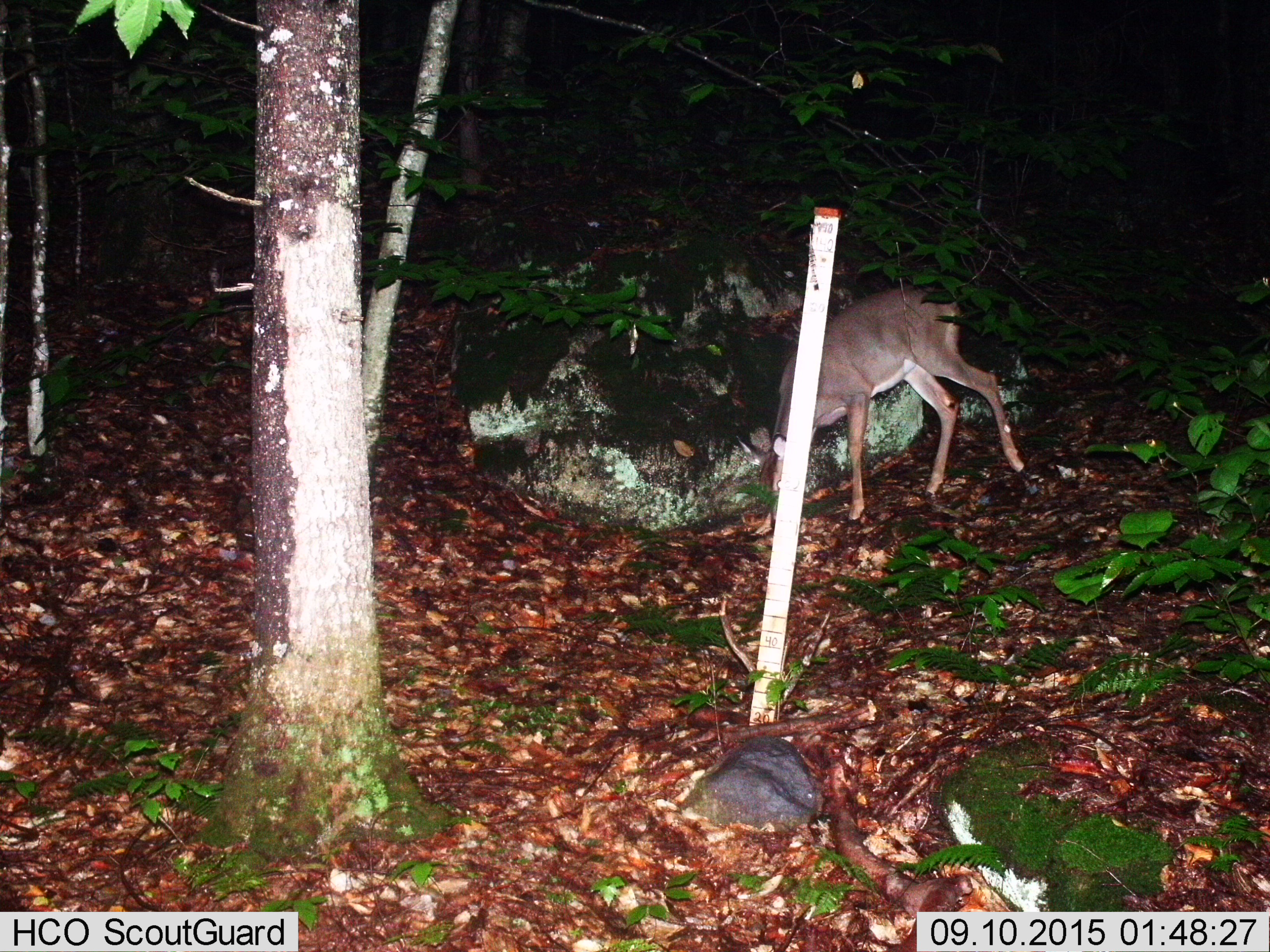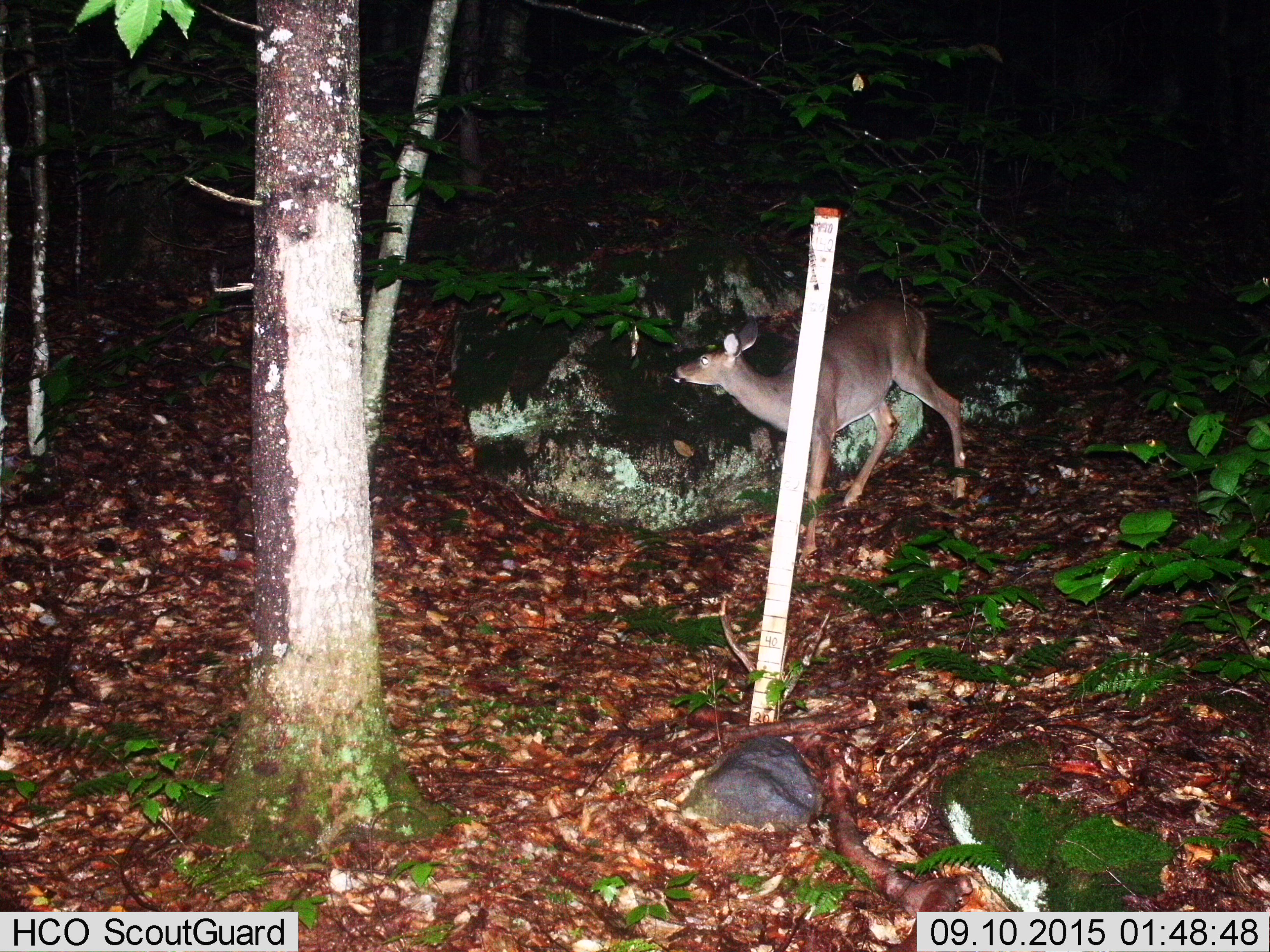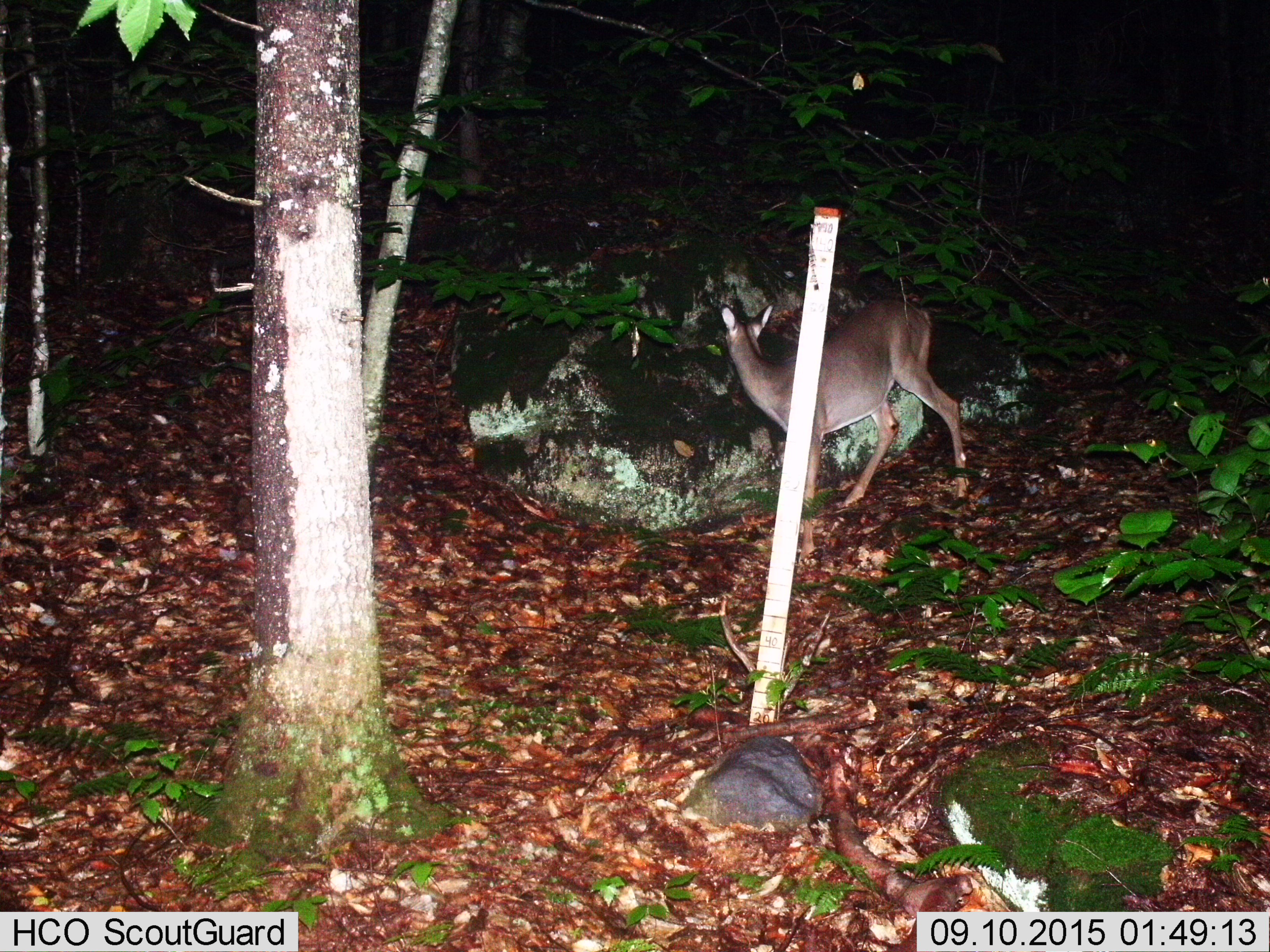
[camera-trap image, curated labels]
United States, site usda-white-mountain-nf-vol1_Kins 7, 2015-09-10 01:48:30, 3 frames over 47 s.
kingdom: Animalia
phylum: Chordata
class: Mammalia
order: Artiodactyla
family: Cervidae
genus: Odocoileus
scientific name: Odocoileus virginianus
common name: white-tailed deer